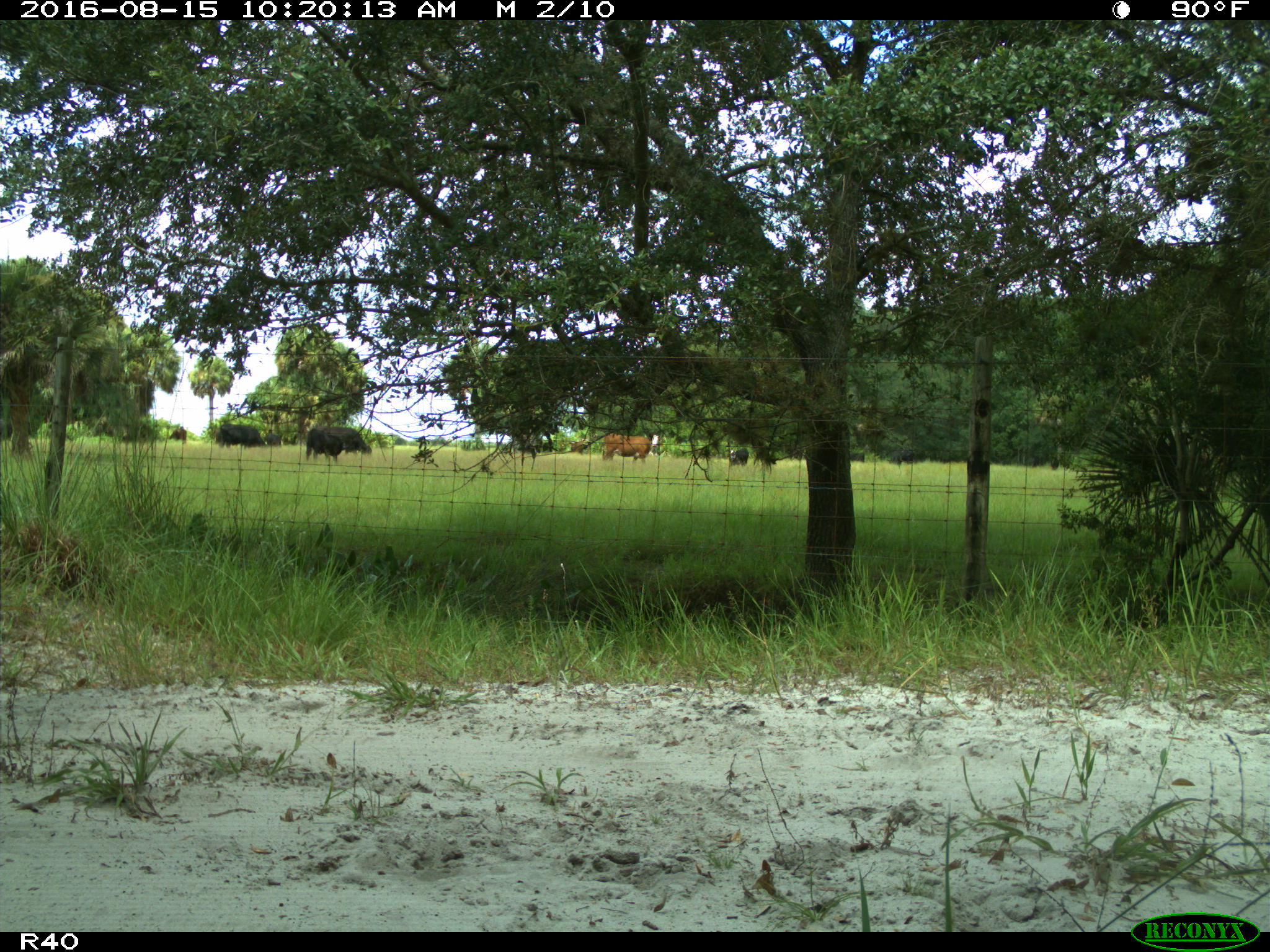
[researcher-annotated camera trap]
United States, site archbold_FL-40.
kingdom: Animalia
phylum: Chordata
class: Mammalia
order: Artiodactyla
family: Bovidae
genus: Bos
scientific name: Bos taurus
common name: domestic cow